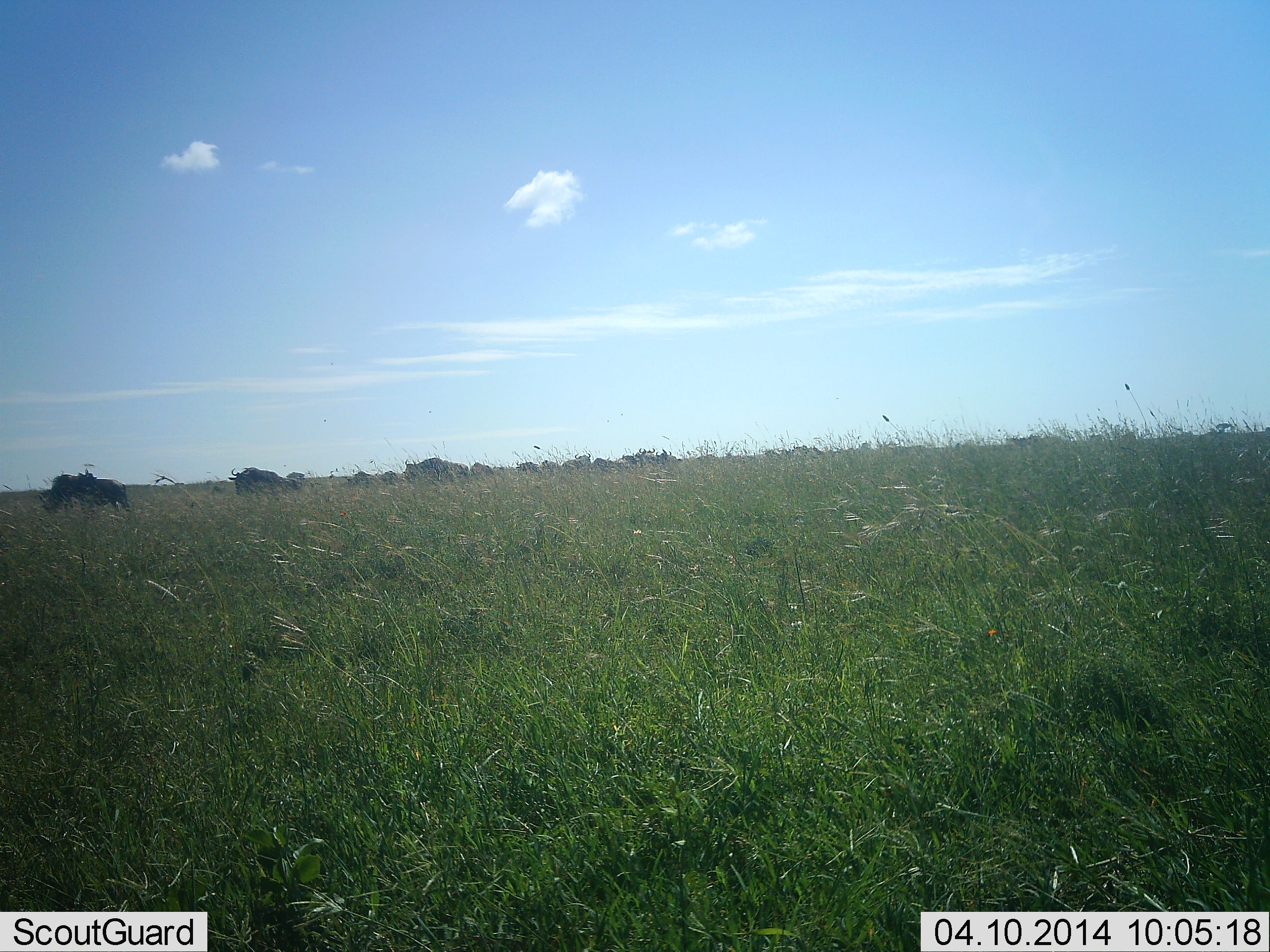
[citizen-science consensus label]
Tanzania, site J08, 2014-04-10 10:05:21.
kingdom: Animalia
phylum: Chordata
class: Mammalia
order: Artiodactyla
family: Bovidae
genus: Connochaetes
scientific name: Connochaetes taurinus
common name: blue wildebeest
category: wildebeest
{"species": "wildebeest (blue wildebeest) (Connochaetes taurinus)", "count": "11-50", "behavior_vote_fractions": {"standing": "40%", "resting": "0%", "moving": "50%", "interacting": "0%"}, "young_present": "0%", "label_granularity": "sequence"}